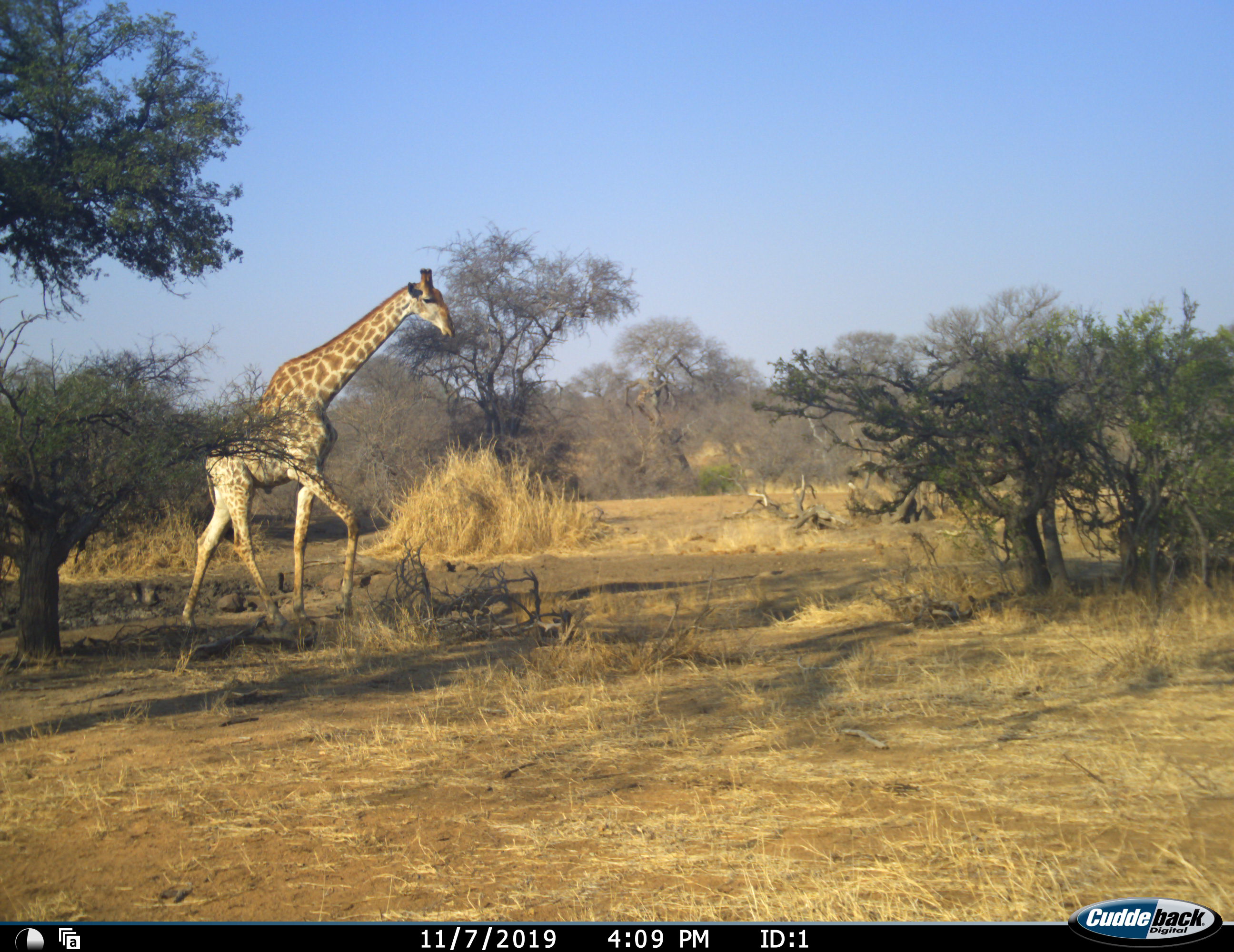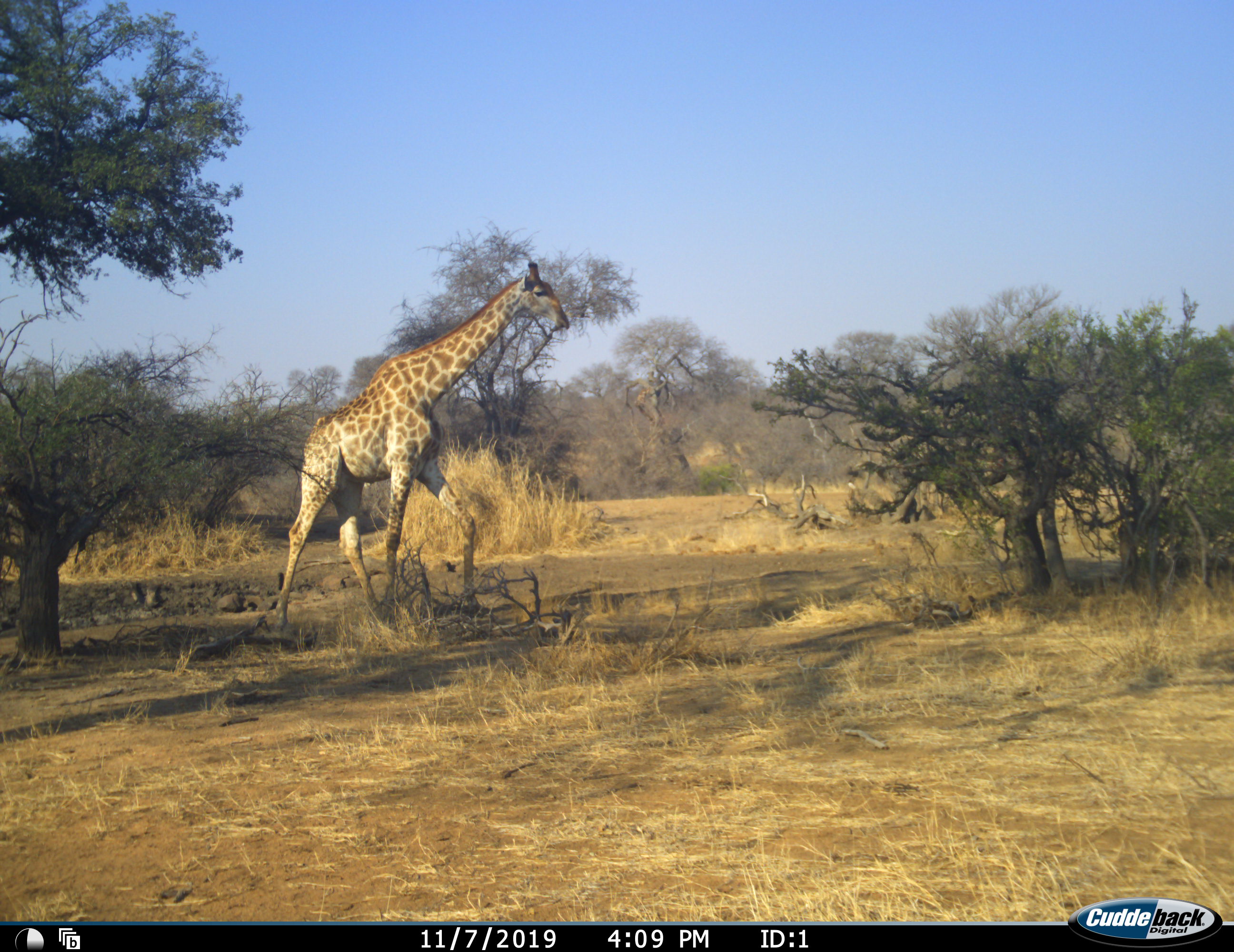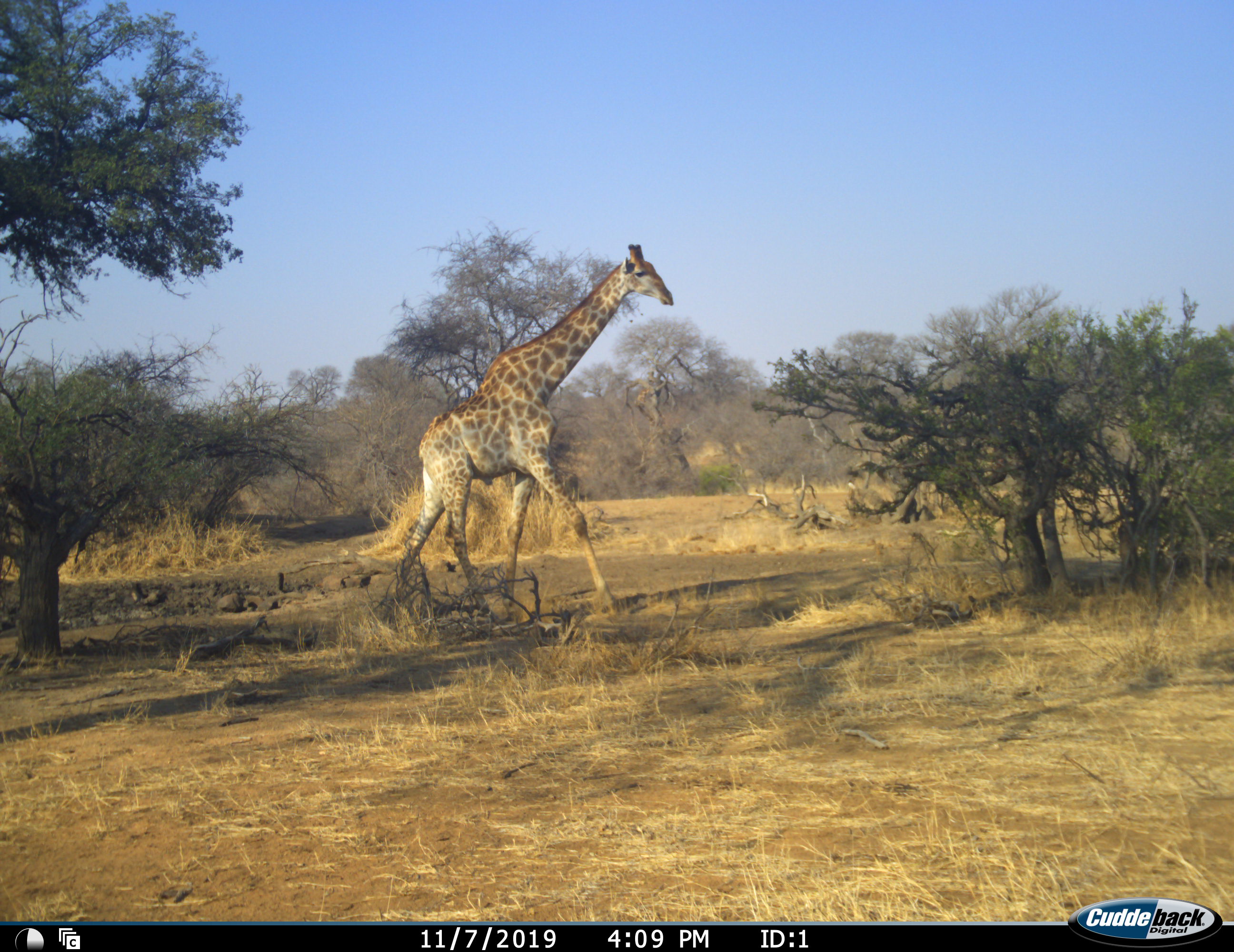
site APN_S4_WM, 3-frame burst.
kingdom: Animalia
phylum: Chordata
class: Mammalia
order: Artiodactyla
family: Giraffidae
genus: Giraffa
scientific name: Giraffa camelopardalis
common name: giraffe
Giraffe (Giraffa camelopardalis), count 1. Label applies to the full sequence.